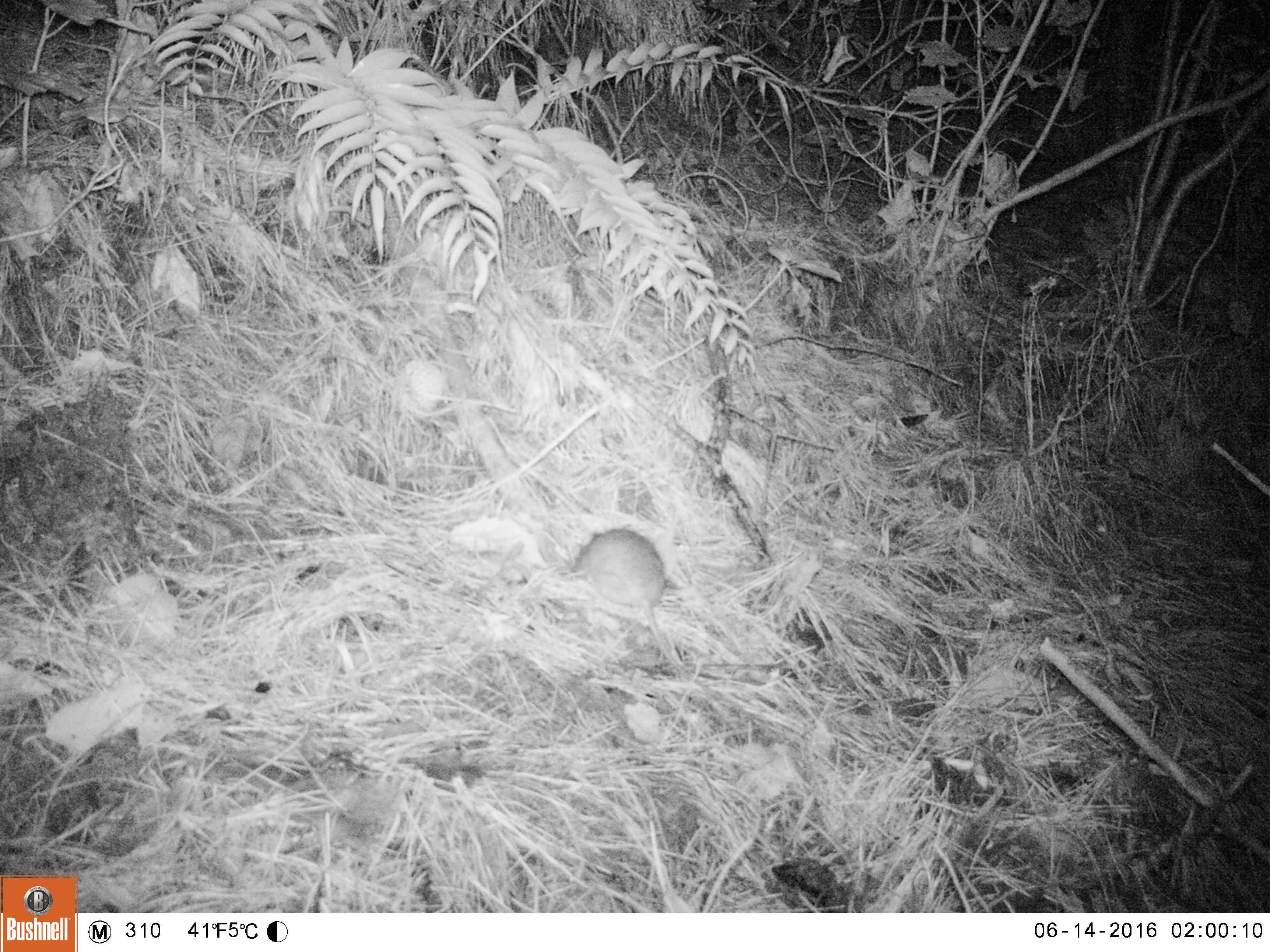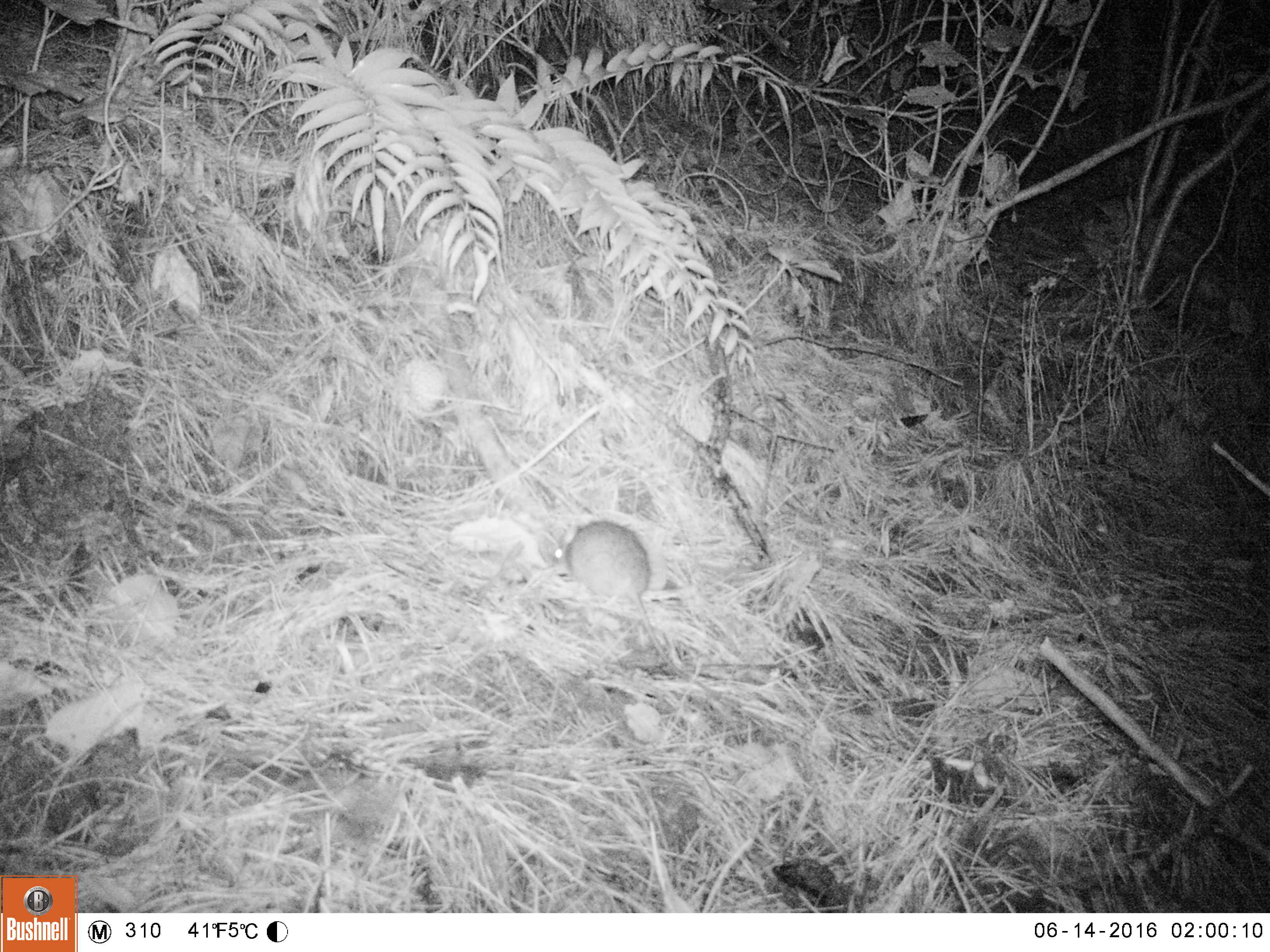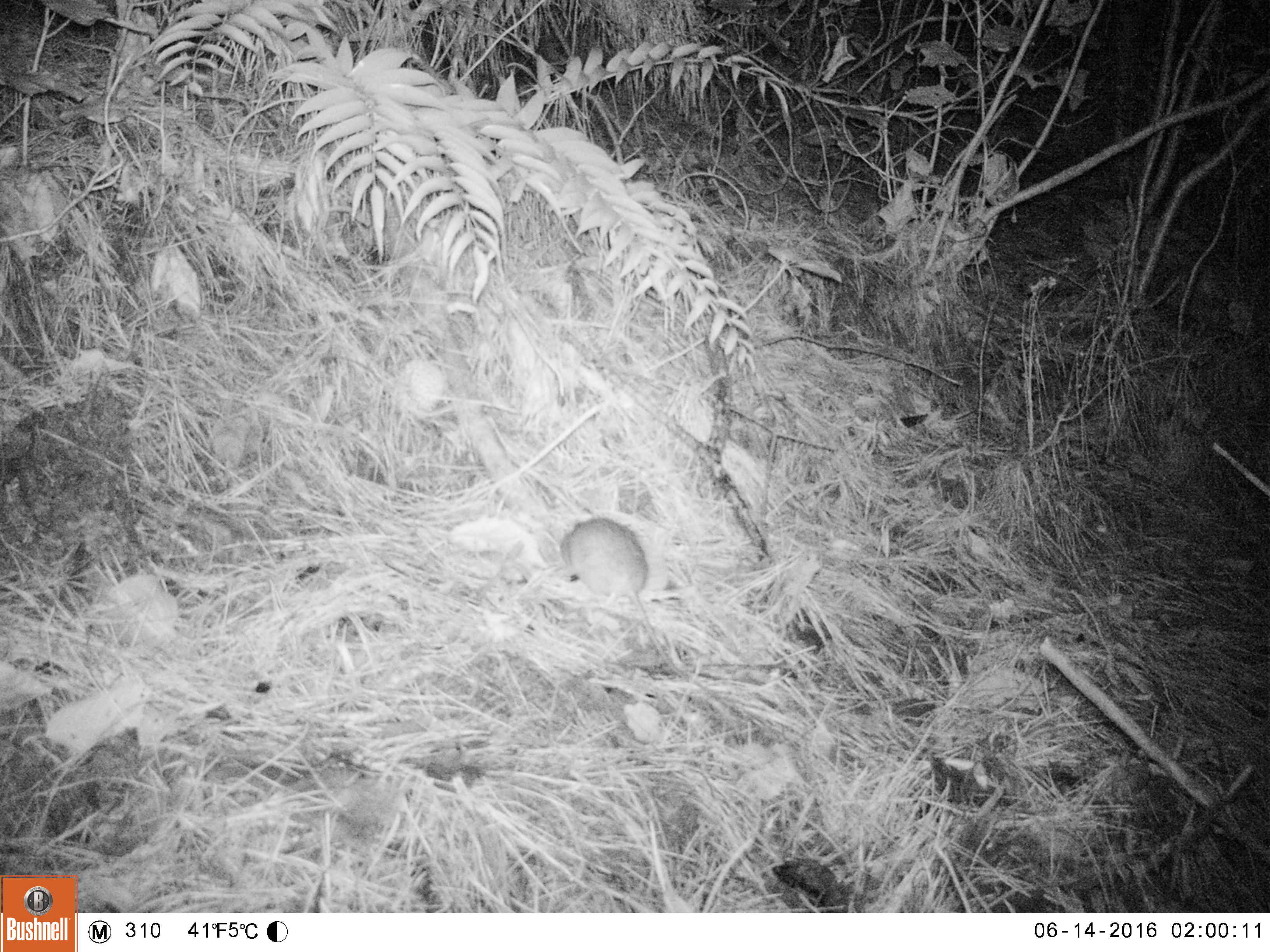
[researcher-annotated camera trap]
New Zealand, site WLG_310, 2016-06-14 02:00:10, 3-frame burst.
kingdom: Animalia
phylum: Chordata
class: Mammalia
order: Rodentia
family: Muridae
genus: Rattus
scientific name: Rattus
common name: rat